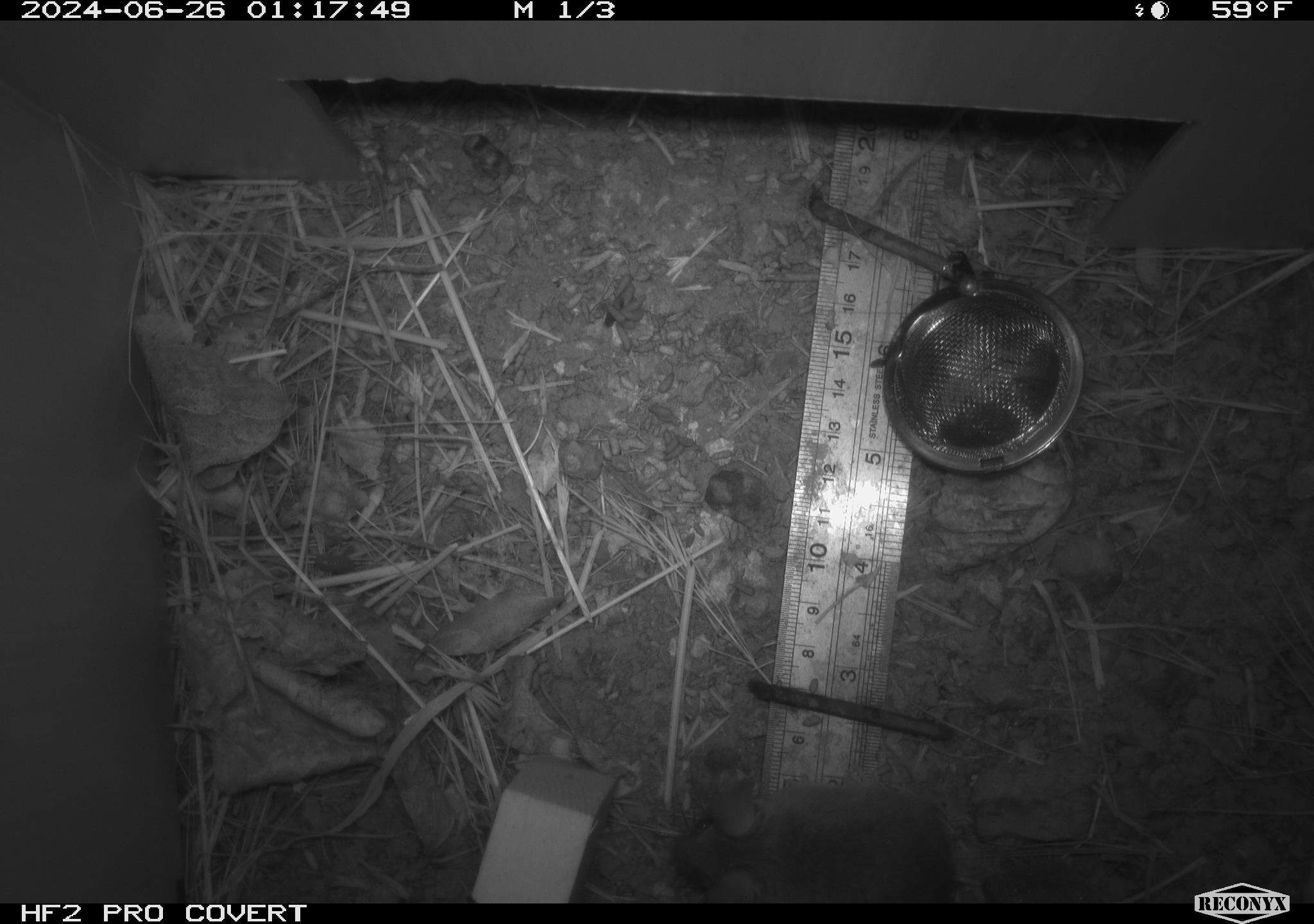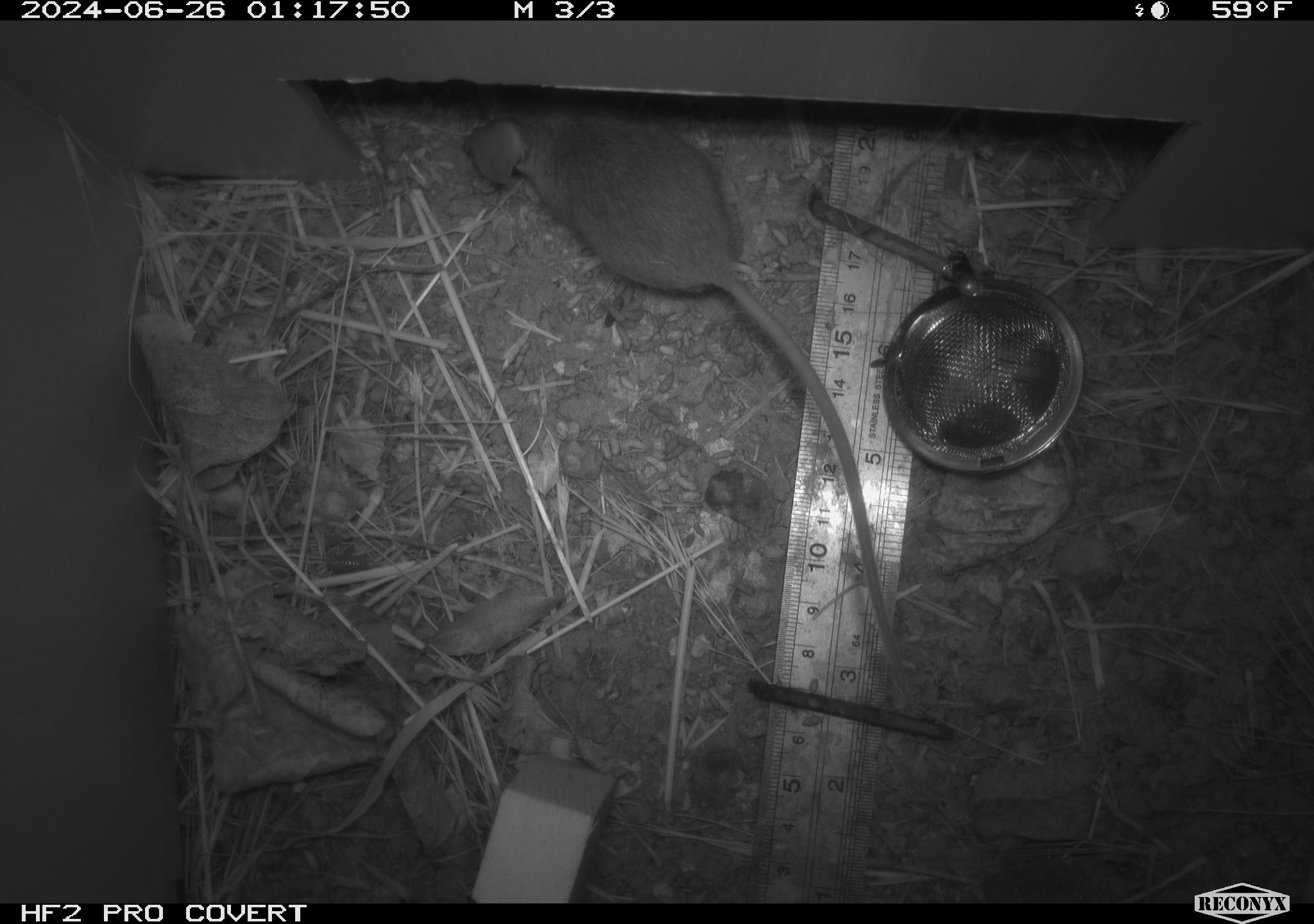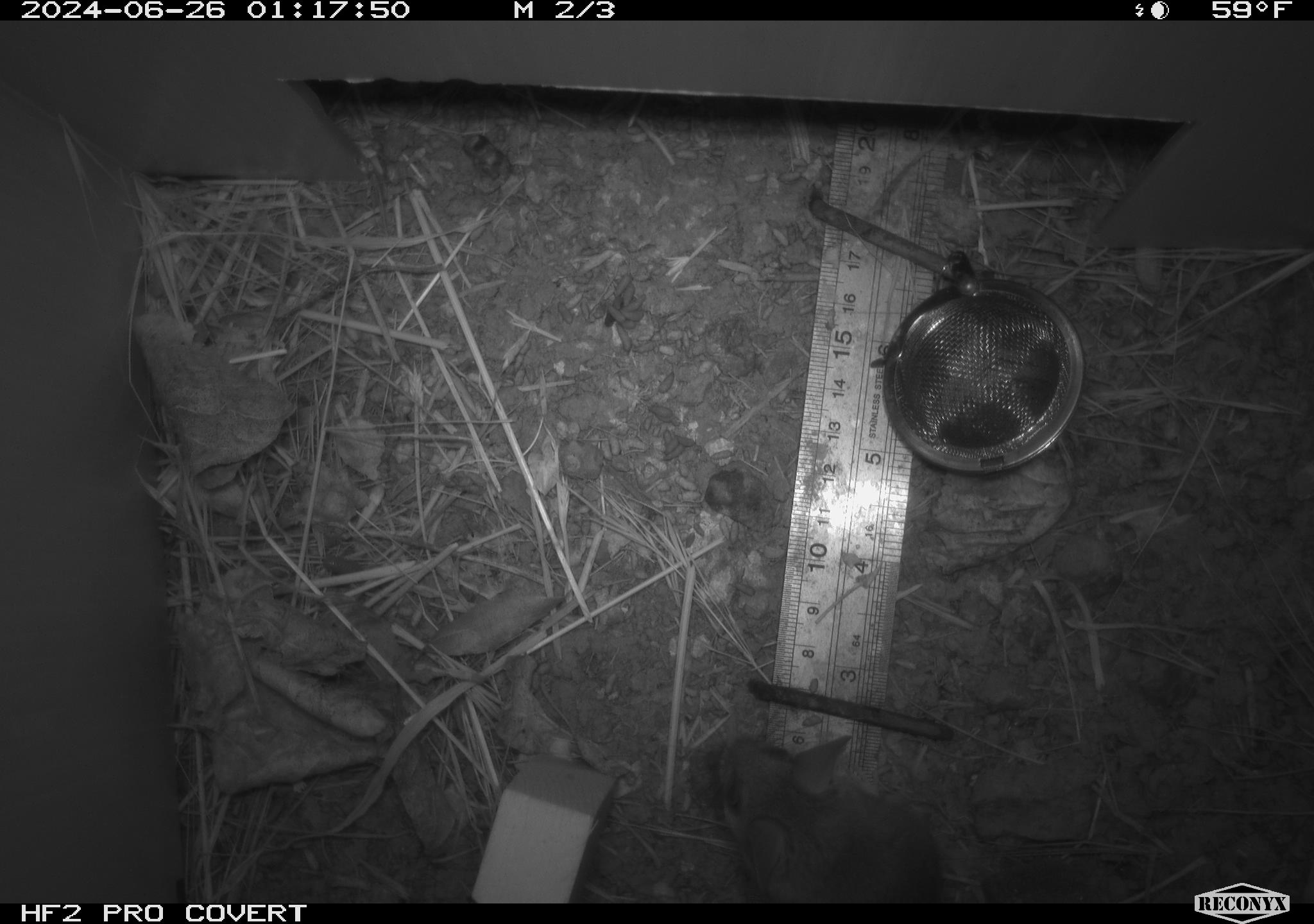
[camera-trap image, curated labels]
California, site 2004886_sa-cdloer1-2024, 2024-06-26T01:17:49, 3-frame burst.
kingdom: Animalia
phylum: Chordata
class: Mammalia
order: Rodentia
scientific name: Rodentia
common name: mouse species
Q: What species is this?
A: Mouse species (Rodentia).